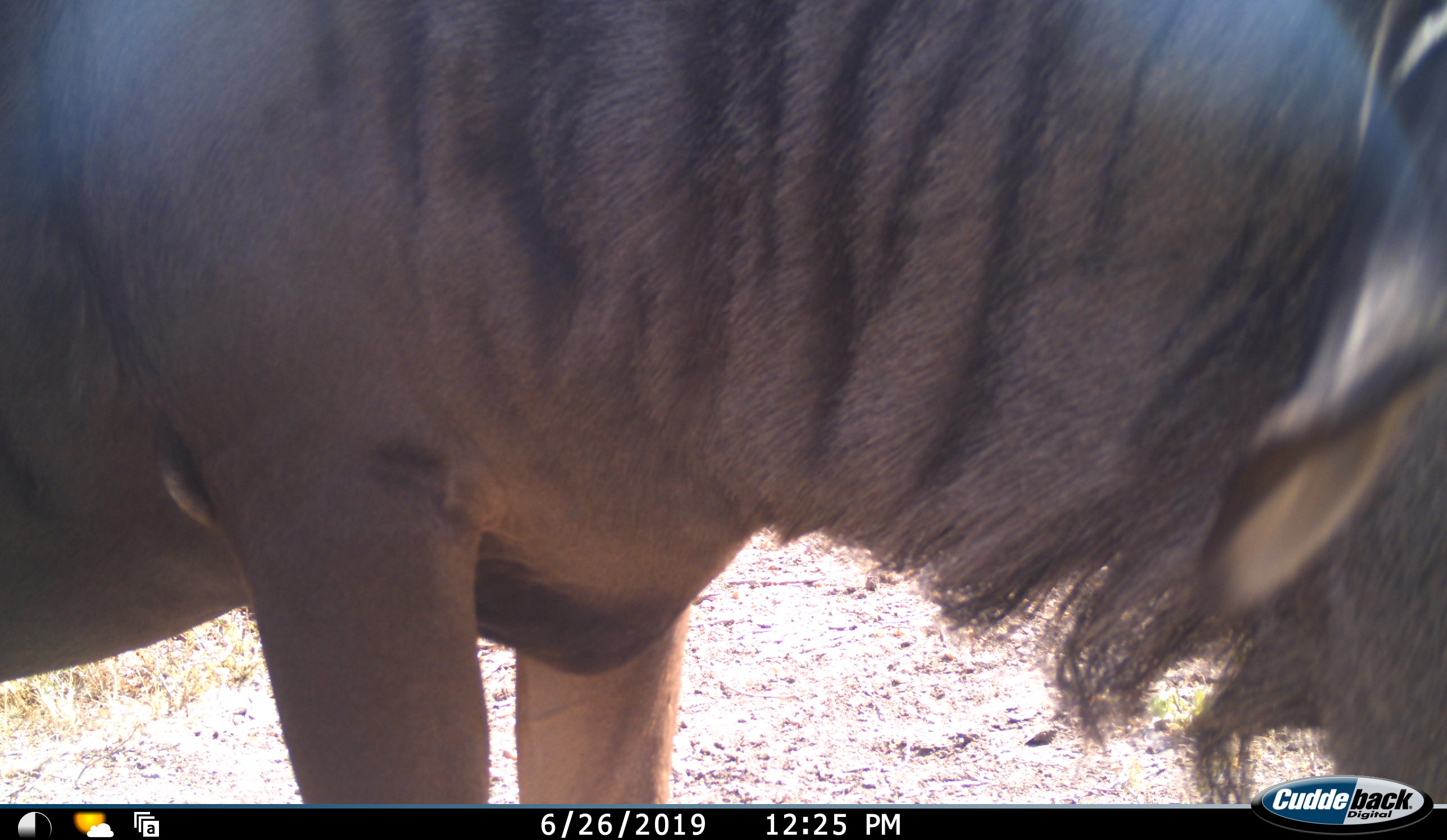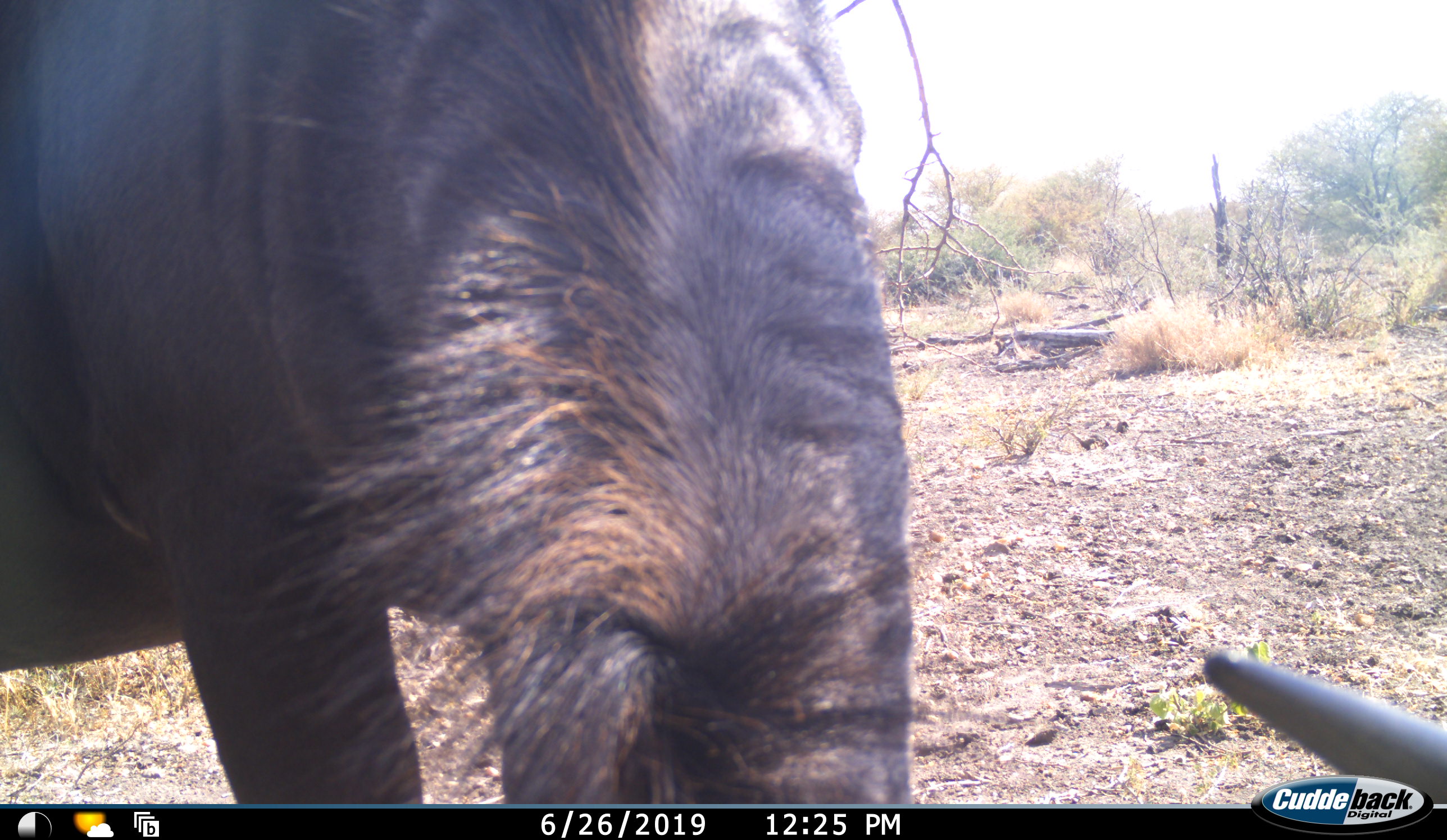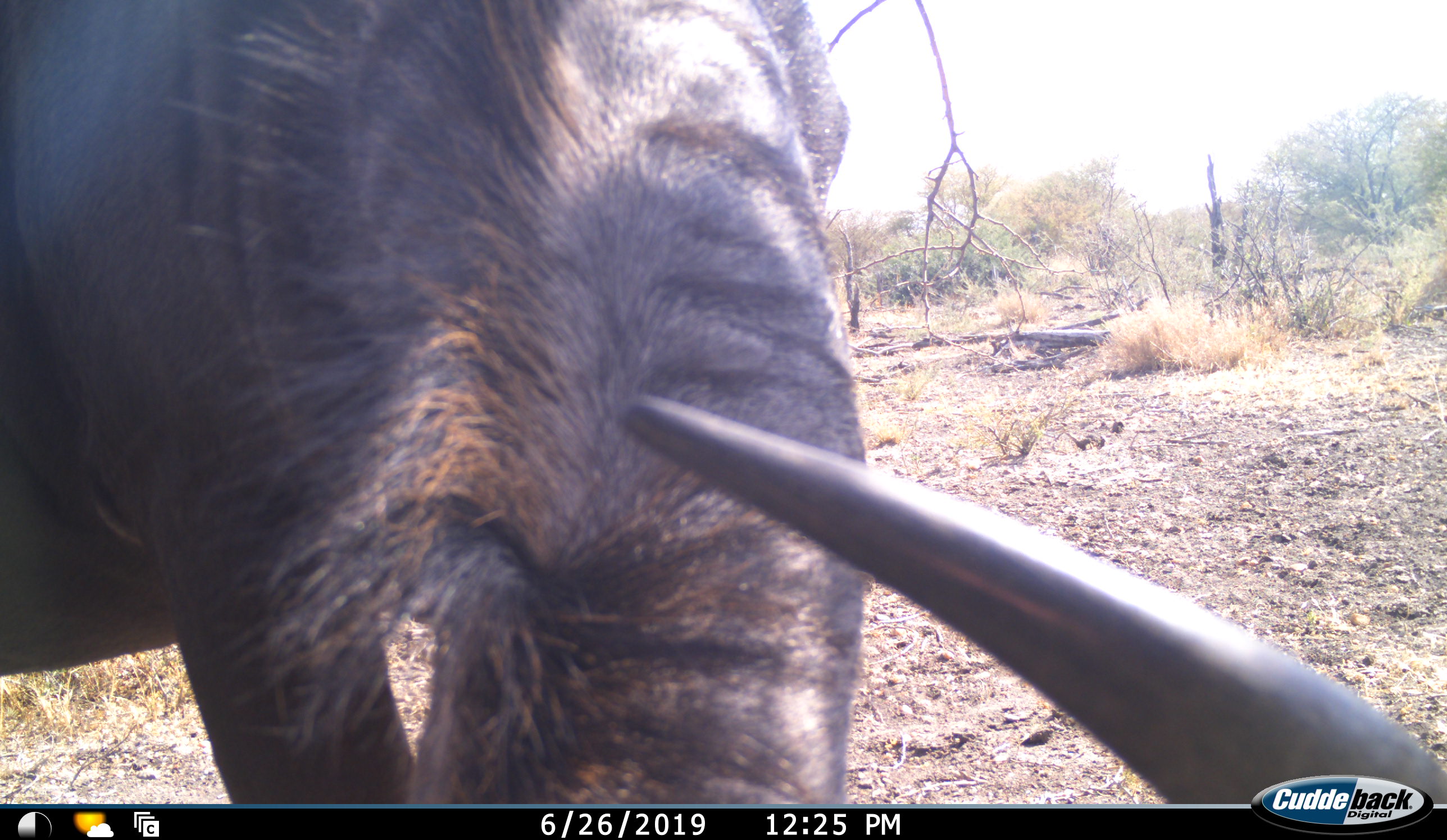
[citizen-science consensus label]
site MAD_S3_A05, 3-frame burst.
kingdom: Animalia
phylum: Chordata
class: Mammalia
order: Artiodactyla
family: Bovidae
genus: Connochaetes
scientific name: Connochaetes taurinus taurinus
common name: blue wildebeest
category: wildebeestblue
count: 1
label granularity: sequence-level